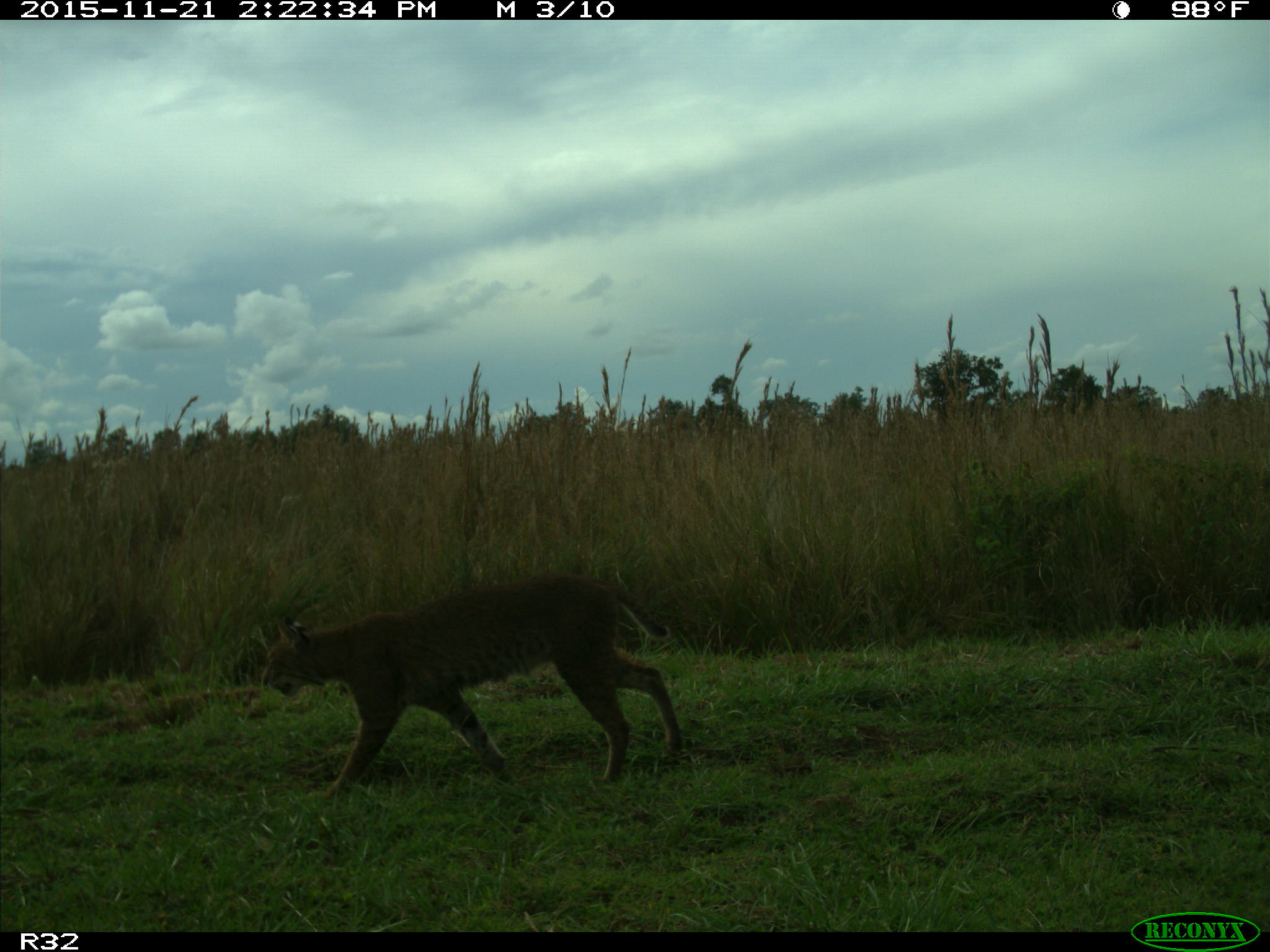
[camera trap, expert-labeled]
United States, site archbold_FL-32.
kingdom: Animalia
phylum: Chordata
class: Mammalia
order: Carnivora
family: Felidae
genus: Lynx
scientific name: Lynx rufus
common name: bobcat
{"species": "Lynx rufus (bobcat)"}